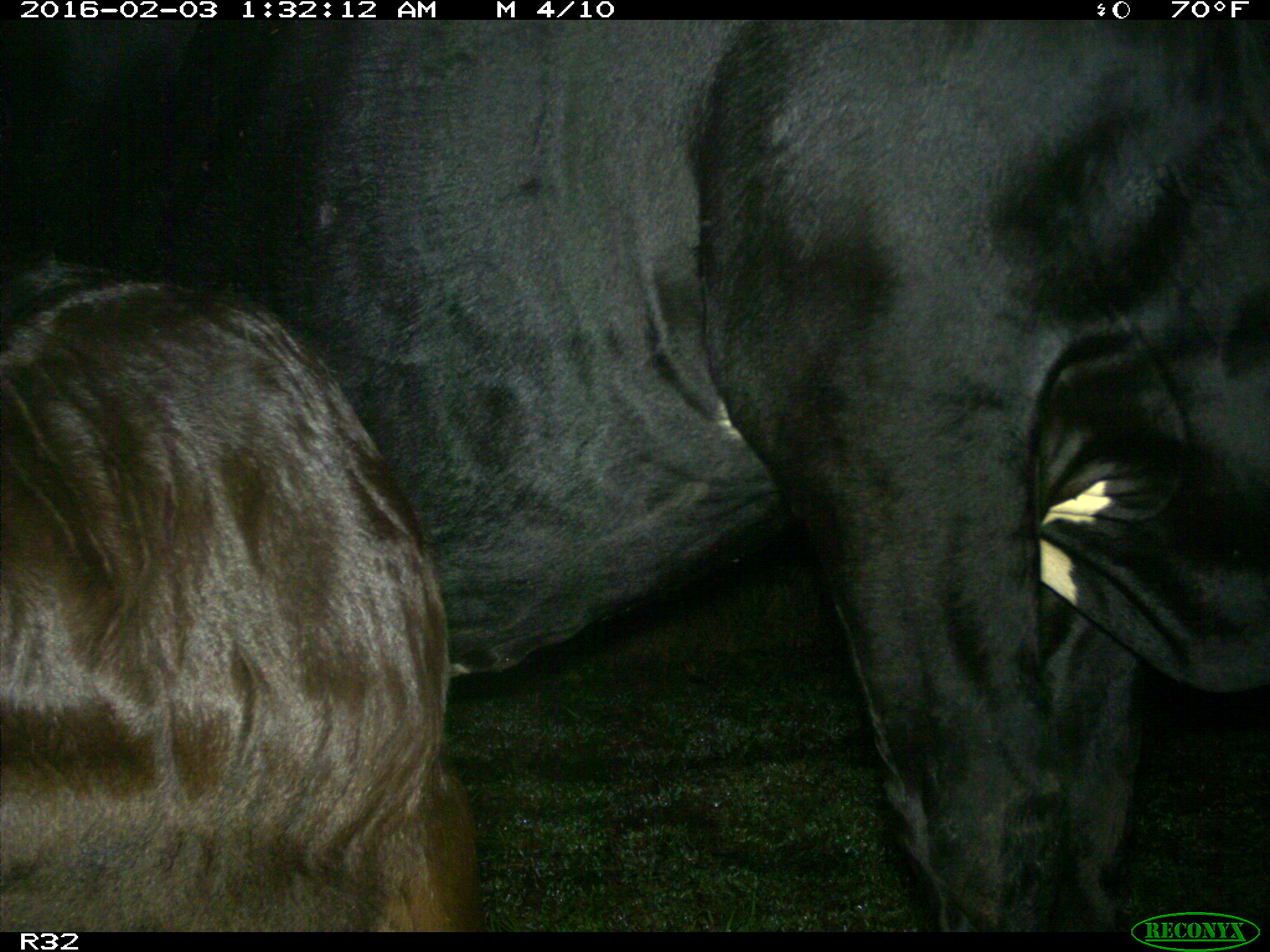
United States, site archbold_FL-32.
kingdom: Animalia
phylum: Chordata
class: Mammalia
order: Artiodactyla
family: Bovidae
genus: Bos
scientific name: Bos taurus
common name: domestic cow